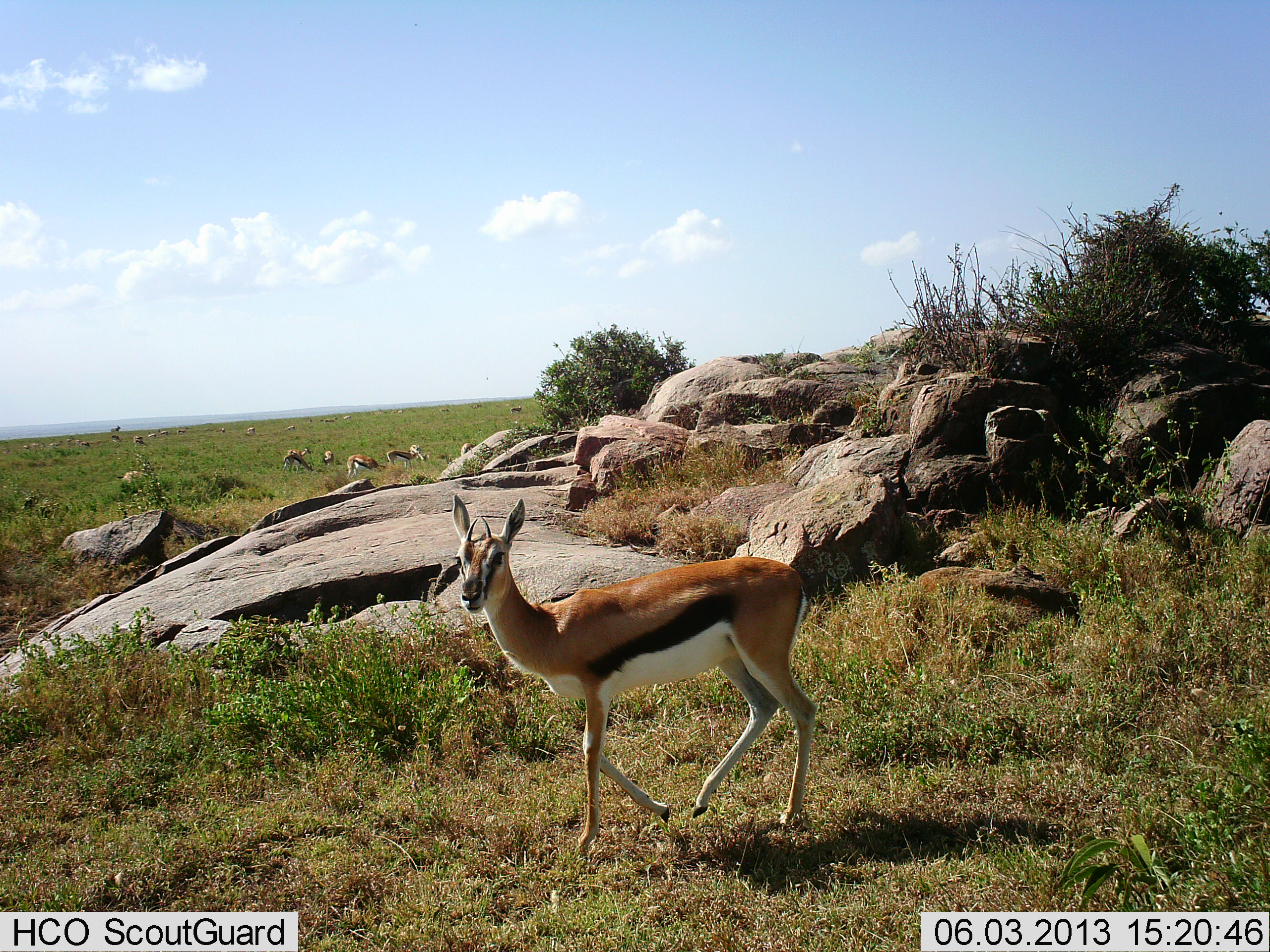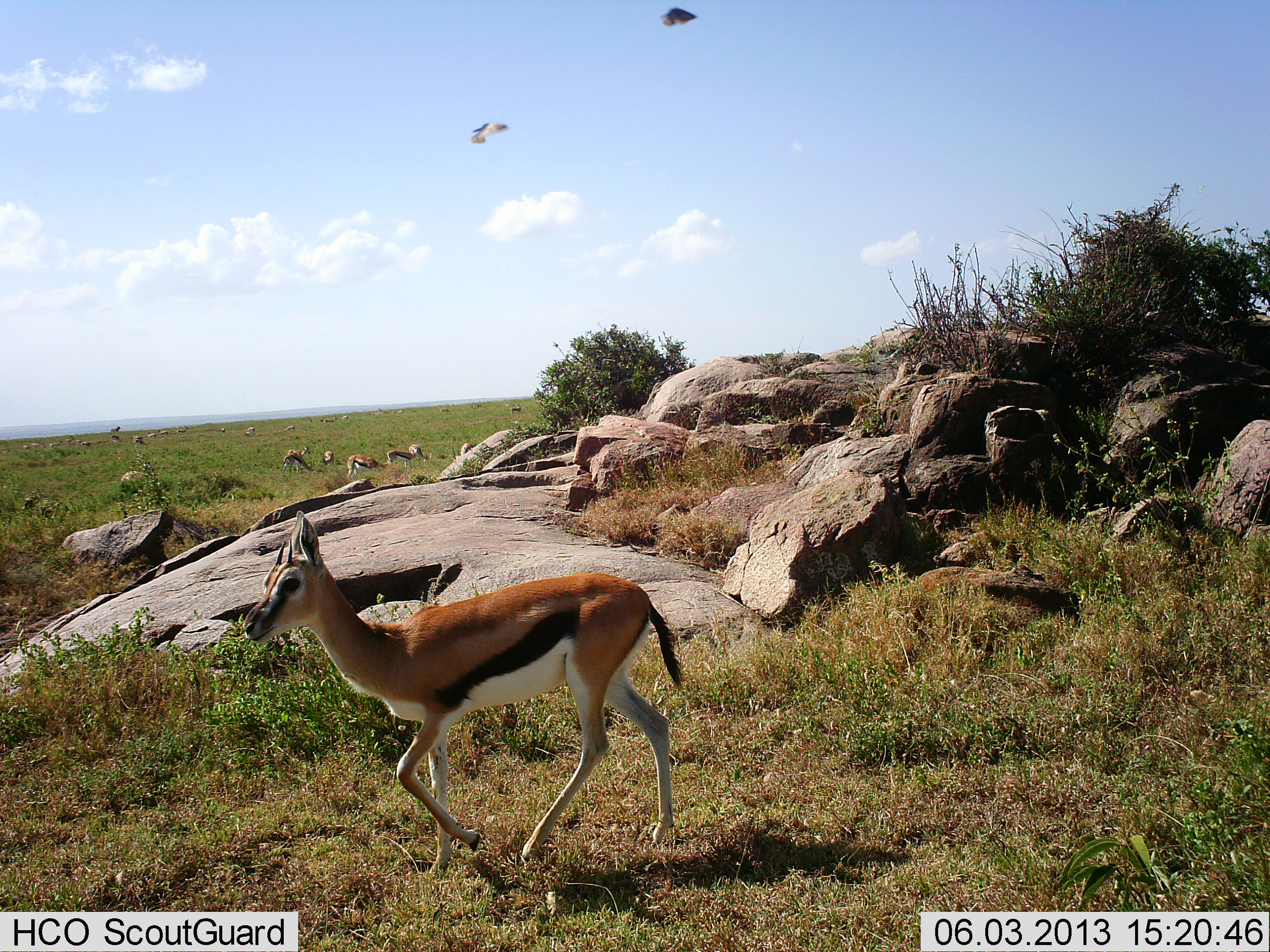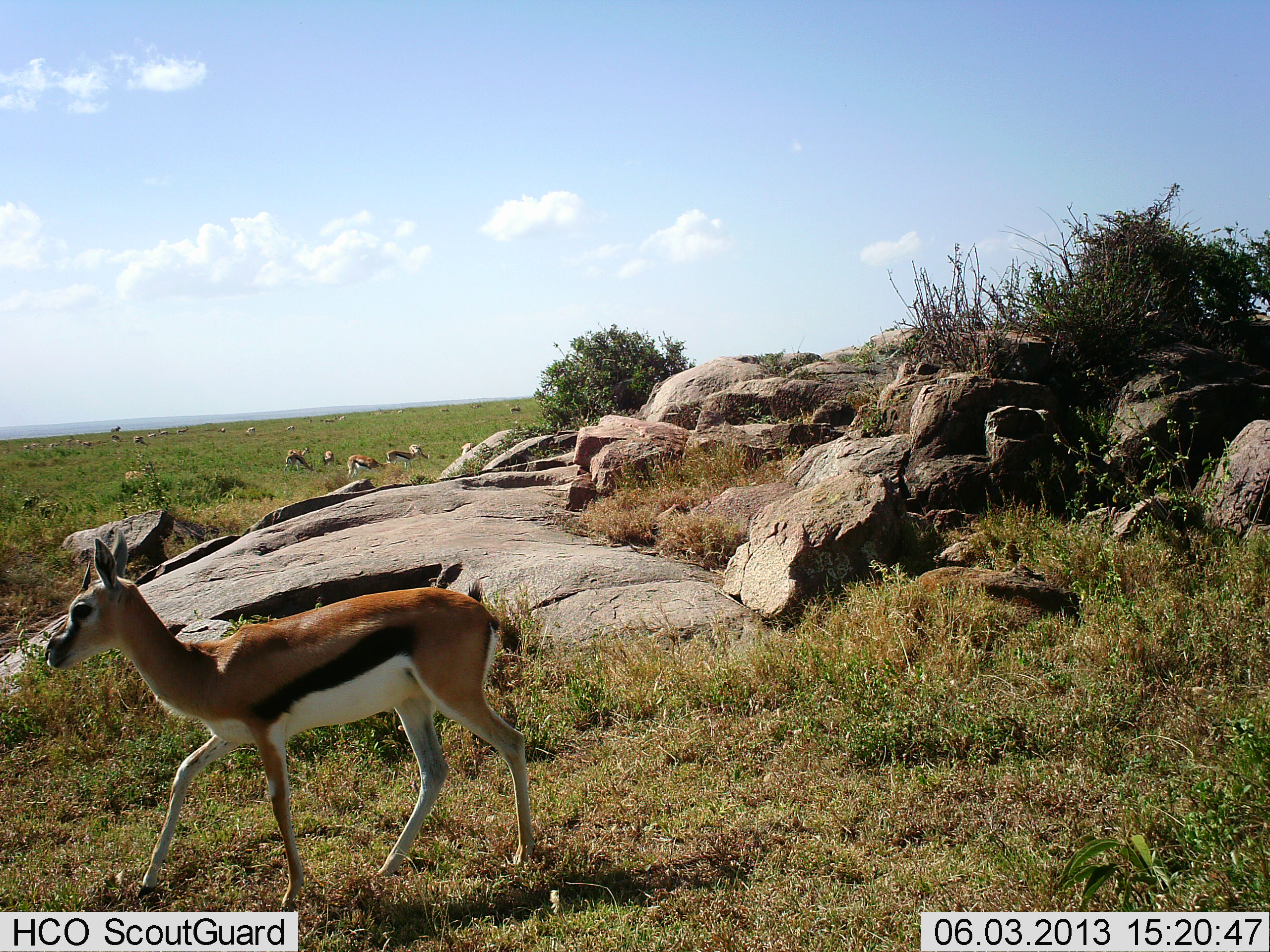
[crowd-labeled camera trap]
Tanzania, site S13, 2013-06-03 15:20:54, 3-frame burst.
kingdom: Animalia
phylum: Chordata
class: Mammalia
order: Artiodactyla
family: Bovidae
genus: Eudorcas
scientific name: Eudorcas thomsonii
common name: thomson's gazelle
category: gazellethomsons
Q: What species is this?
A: Gazellethomsons (thomson's gazelle) (Eudorcas thomsonii).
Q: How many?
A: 8.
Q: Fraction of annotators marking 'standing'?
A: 62%.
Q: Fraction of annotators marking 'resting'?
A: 0%.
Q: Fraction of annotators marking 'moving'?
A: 75%.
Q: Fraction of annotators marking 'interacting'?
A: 0%.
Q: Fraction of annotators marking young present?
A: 6%.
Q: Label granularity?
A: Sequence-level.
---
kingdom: Animalia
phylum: Chordata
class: Aves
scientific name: Aves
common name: bird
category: otherbird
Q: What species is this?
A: Otherbird (bird) (Aves).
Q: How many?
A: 2.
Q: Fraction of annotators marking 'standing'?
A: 0%.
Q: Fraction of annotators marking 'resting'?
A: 0%.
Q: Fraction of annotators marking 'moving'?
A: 100%.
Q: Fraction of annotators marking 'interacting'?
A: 0%.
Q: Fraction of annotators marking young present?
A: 0%.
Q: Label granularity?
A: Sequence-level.